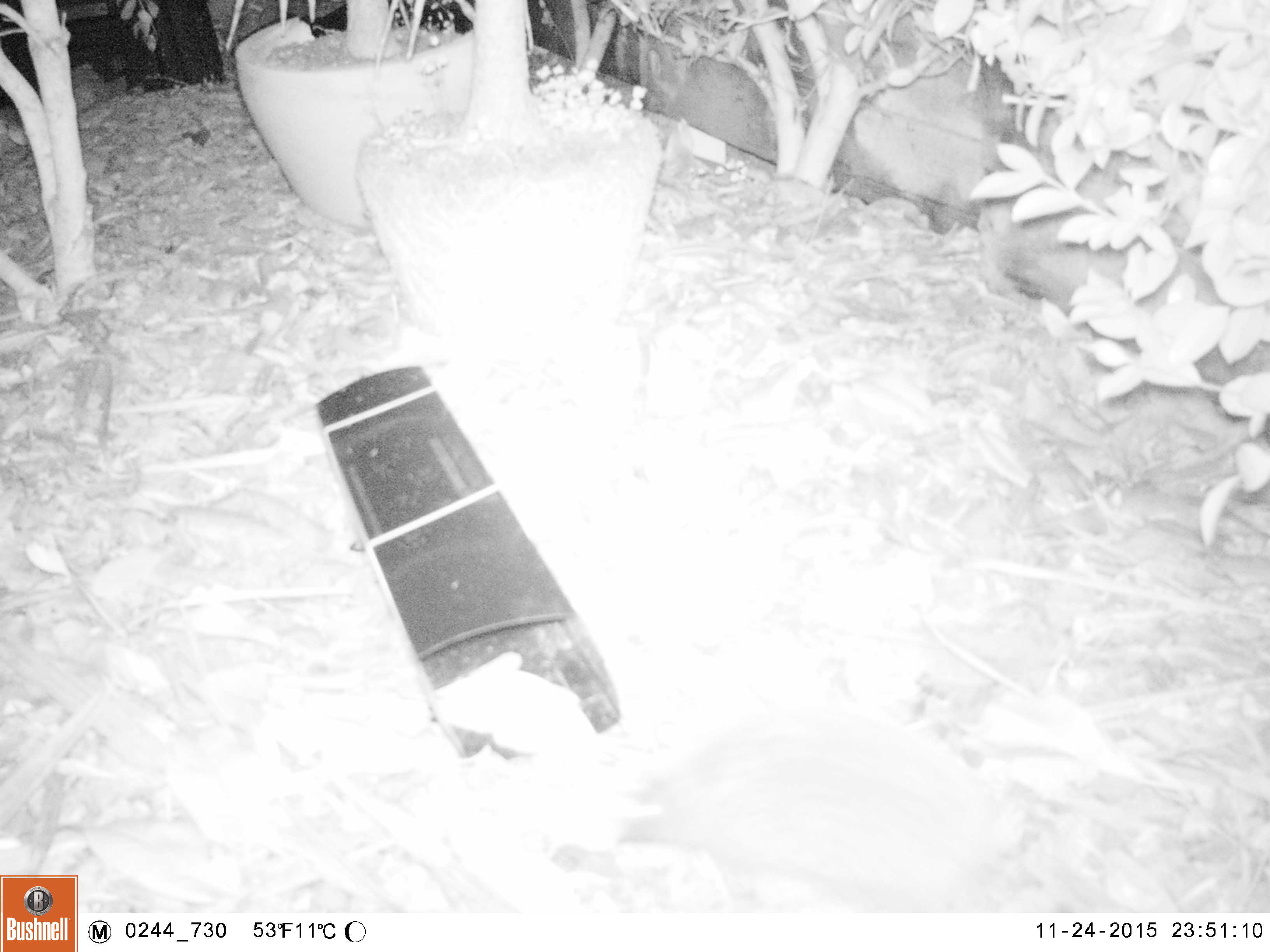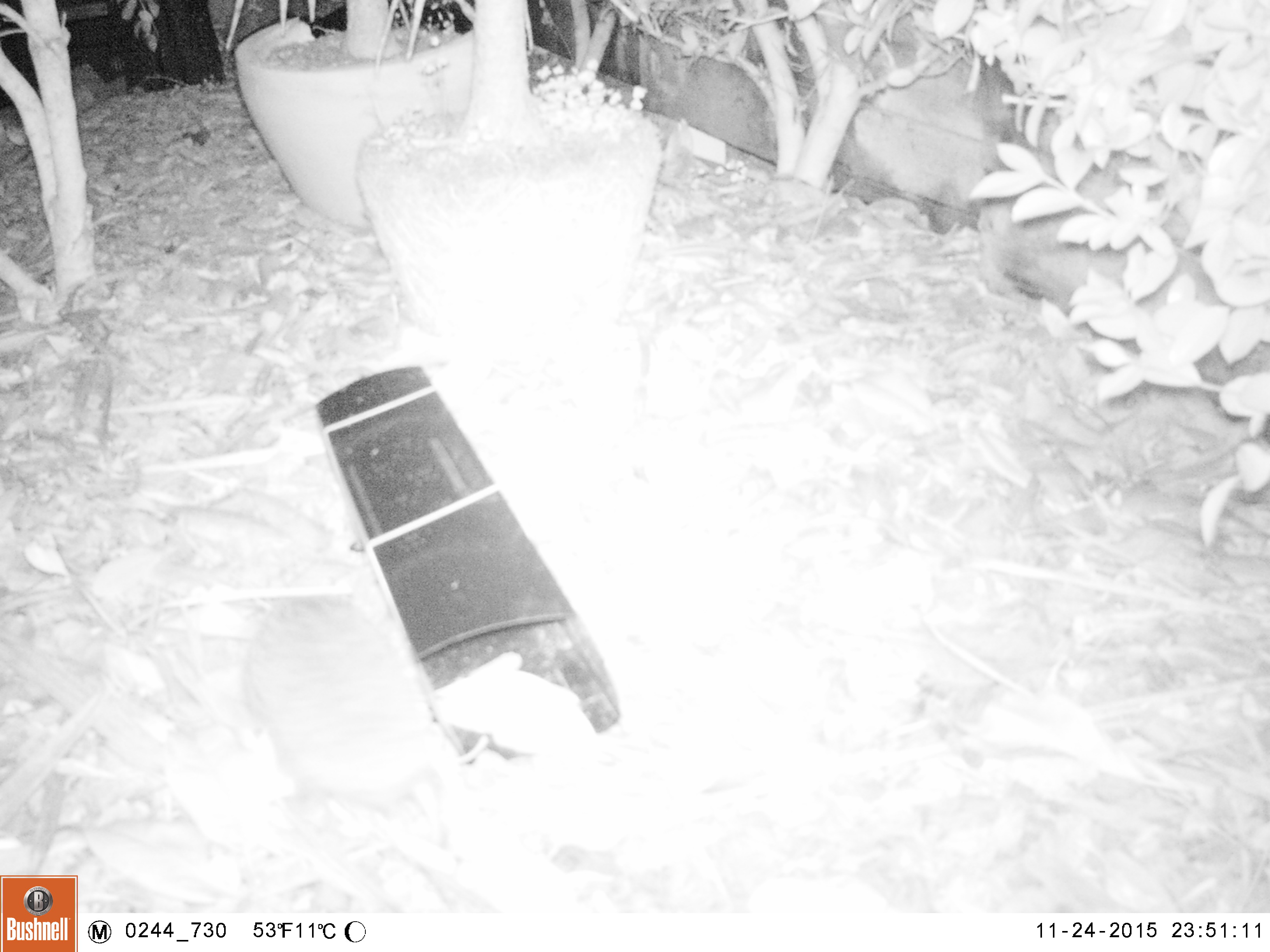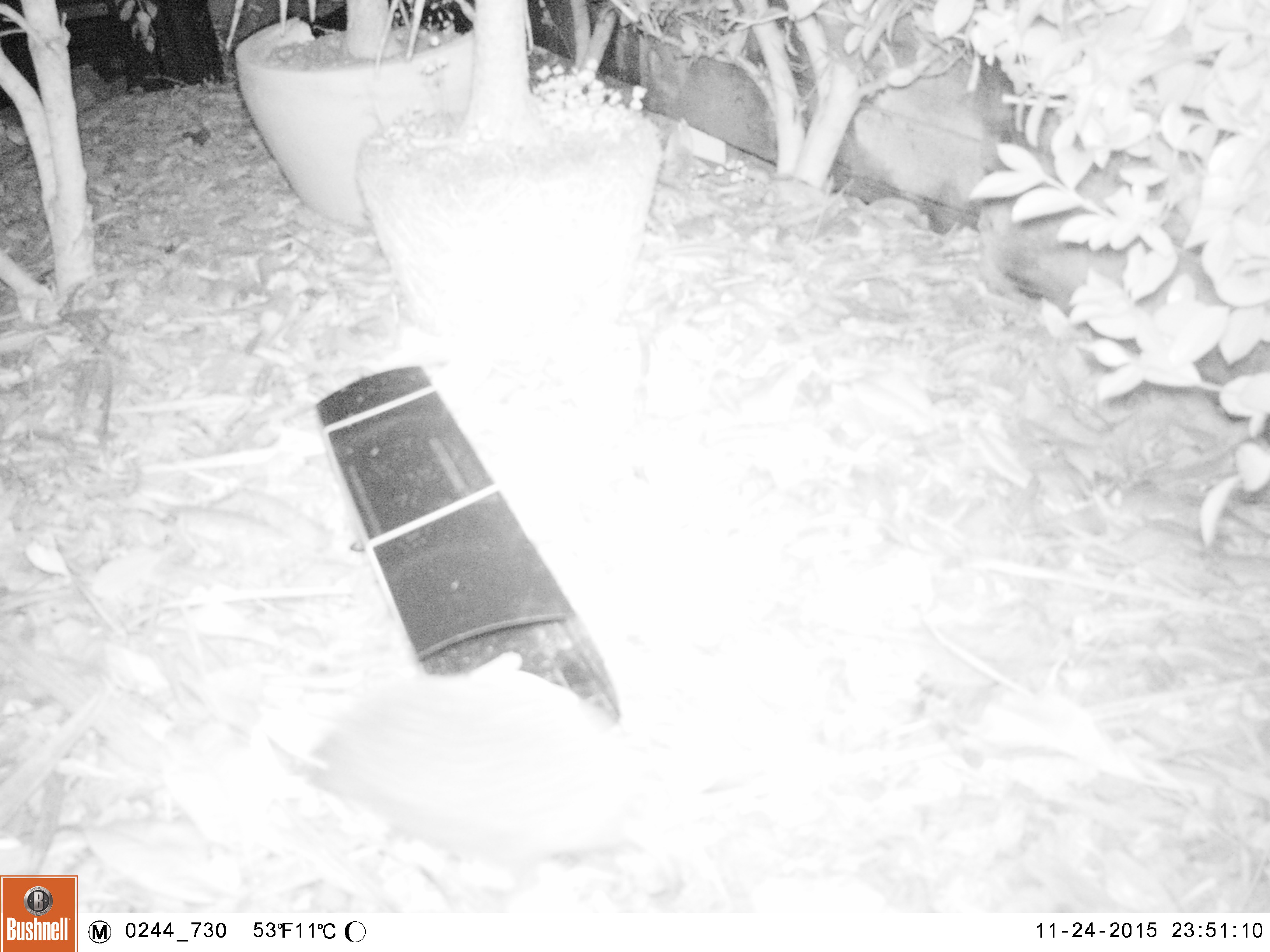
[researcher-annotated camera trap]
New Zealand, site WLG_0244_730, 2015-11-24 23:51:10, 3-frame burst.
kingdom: Animalia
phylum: Chordata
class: Mammalia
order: Eulipotyphla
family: Erinaceidae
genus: Erinaceus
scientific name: Erinaceus europaeus europaeus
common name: european hedgehog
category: hedgehog